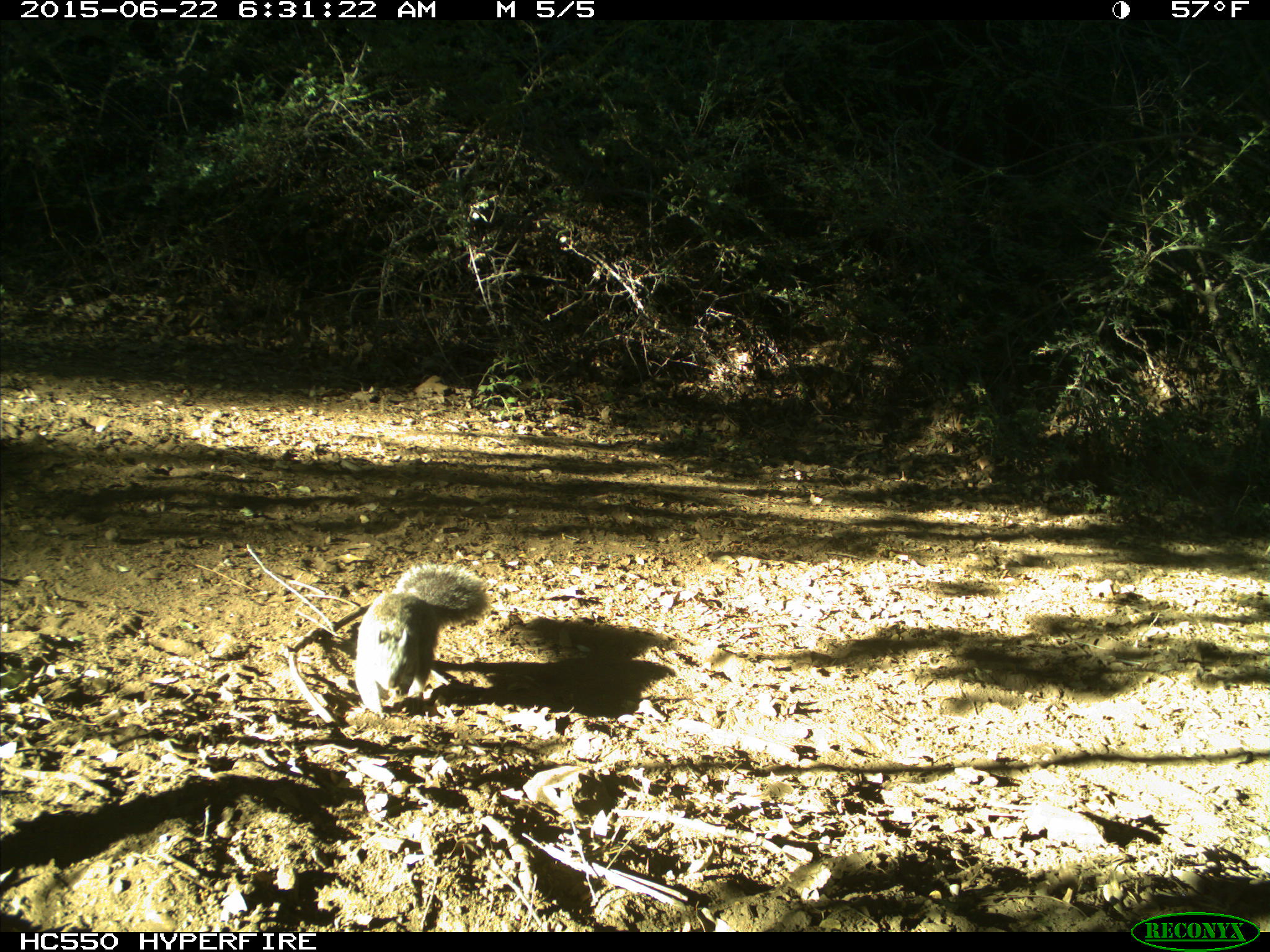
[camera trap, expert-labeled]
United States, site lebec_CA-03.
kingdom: Animalia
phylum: Chordata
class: Mammalia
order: Rodentia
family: Sciuridae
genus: Sciurus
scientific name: Sciurus carolinensis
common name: eastern gray squirrel